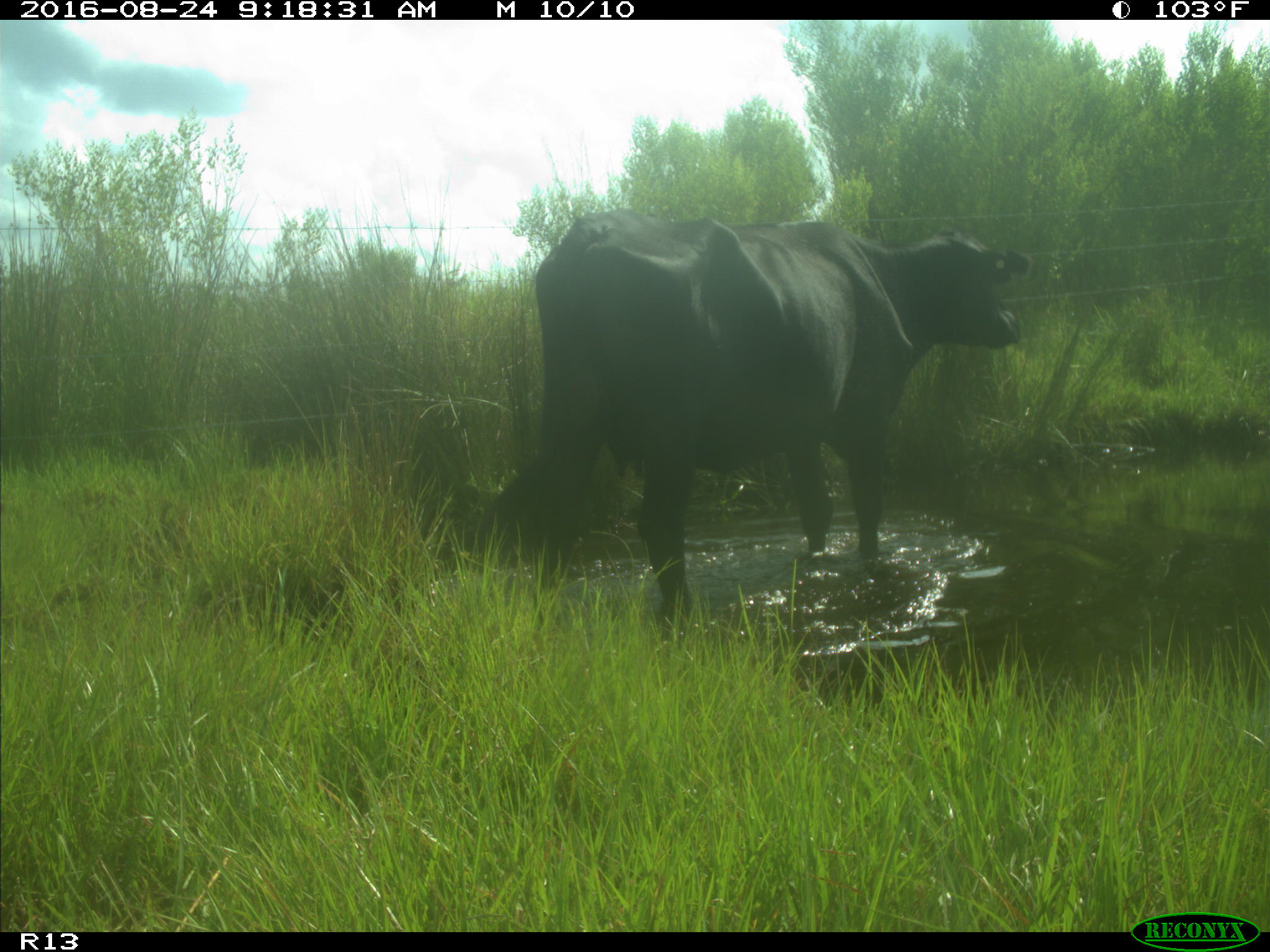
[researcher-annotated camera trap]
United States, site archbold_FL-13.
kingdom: Animalia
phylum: Chordata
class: Mammalia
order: Artiodactyla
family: Bovidae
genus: Bos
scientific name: Bos taurus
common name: domestic cow